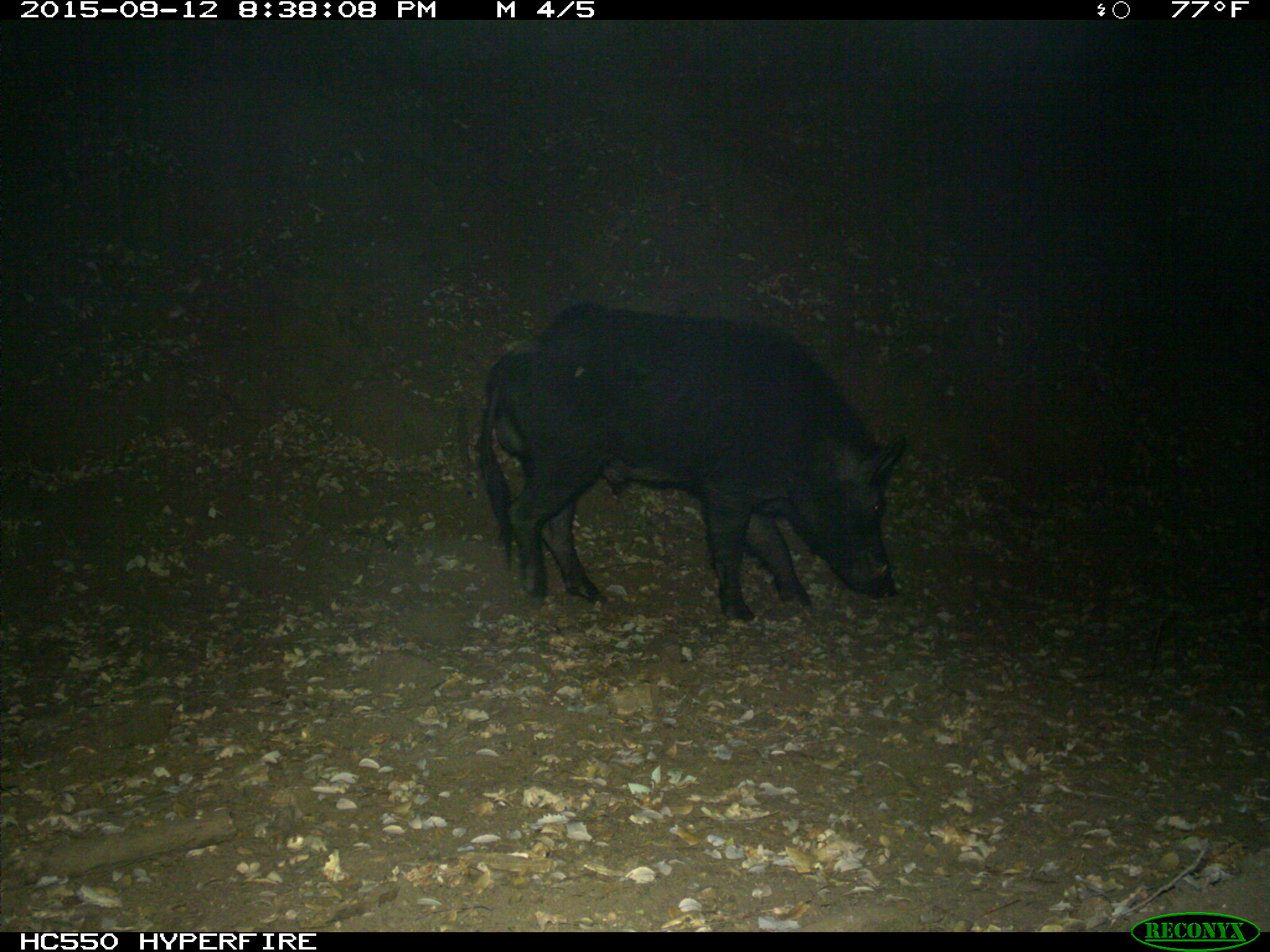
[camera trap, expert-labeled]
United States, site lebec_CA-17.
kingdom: Animalia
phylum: Chordata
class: Mammalia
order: Artiodactyla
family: Suidae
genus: Sus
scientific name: Sus scrofa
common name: wild boar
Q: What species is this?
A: Sus scrofa (wild boar).